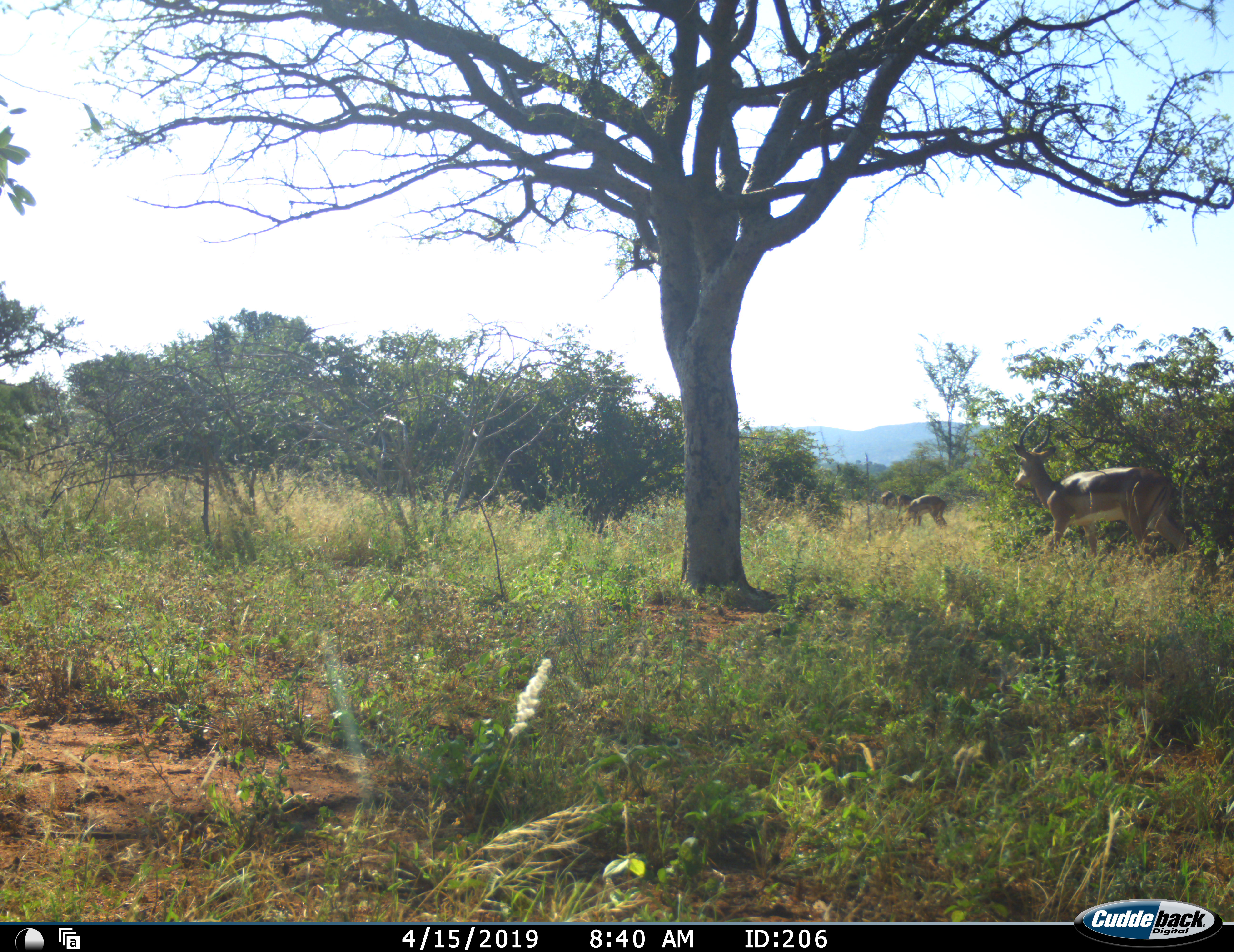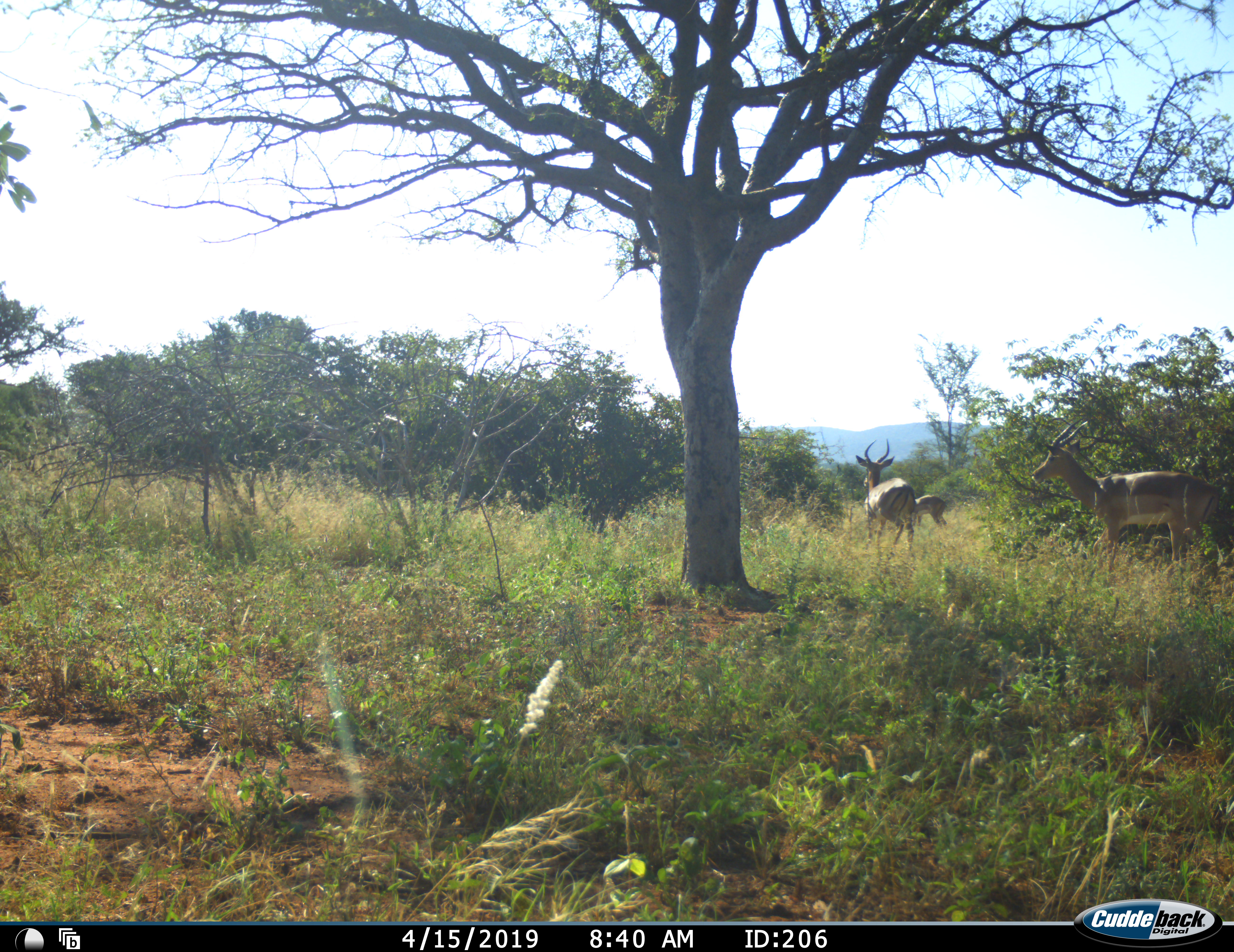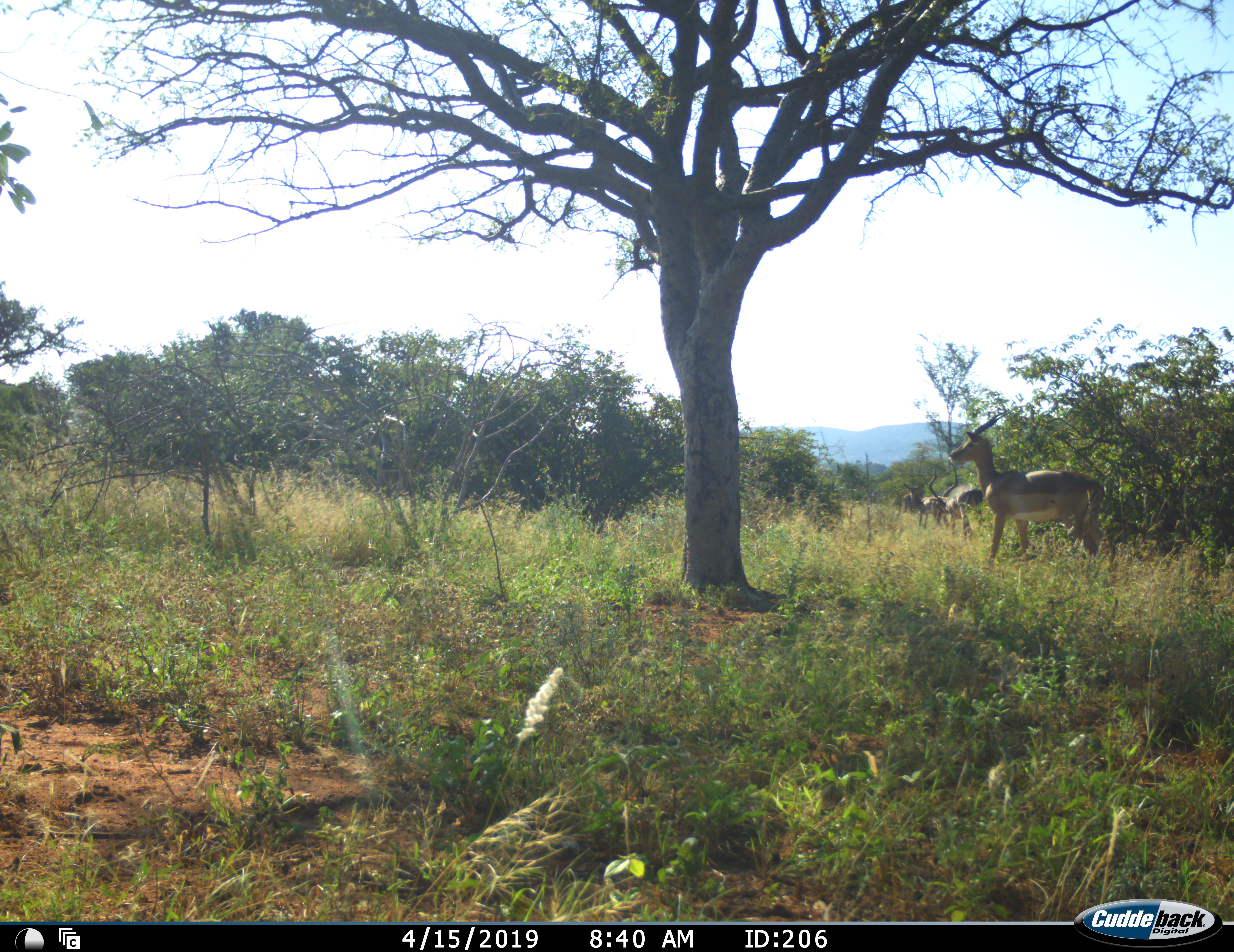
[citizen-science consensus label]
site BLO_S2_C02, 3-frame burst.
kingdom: Animalia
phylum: Chordata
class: Mammalia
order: Artiodactyla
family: Bovidae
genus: Aepyceros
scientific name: Aepyceros melampus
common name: impala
Impala (Aepyceros melampus), count 4. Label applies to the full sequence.